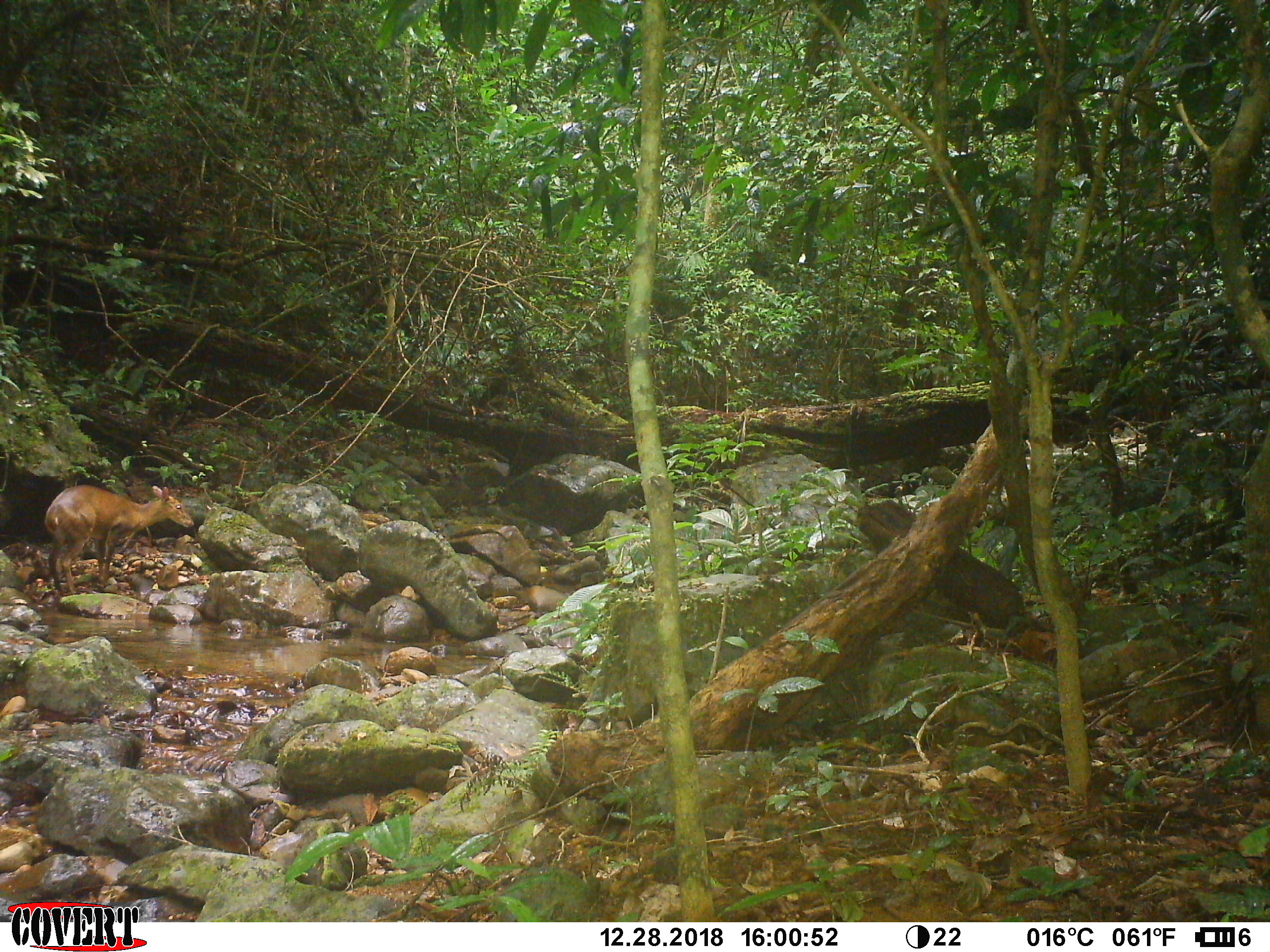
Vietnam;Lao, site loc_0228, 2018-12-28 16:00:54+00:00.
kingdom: Animalia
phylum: Chordata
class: Mammalia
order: Artiodactyla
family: Cervidae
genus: Muntiacus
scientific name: Muntiacus vuquangensis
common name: large-antlered muntjac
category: large antlered muntjac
Large antlered muntjac (large-antlered muntjac) (Muntiacus vuquangensis). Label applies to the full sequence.